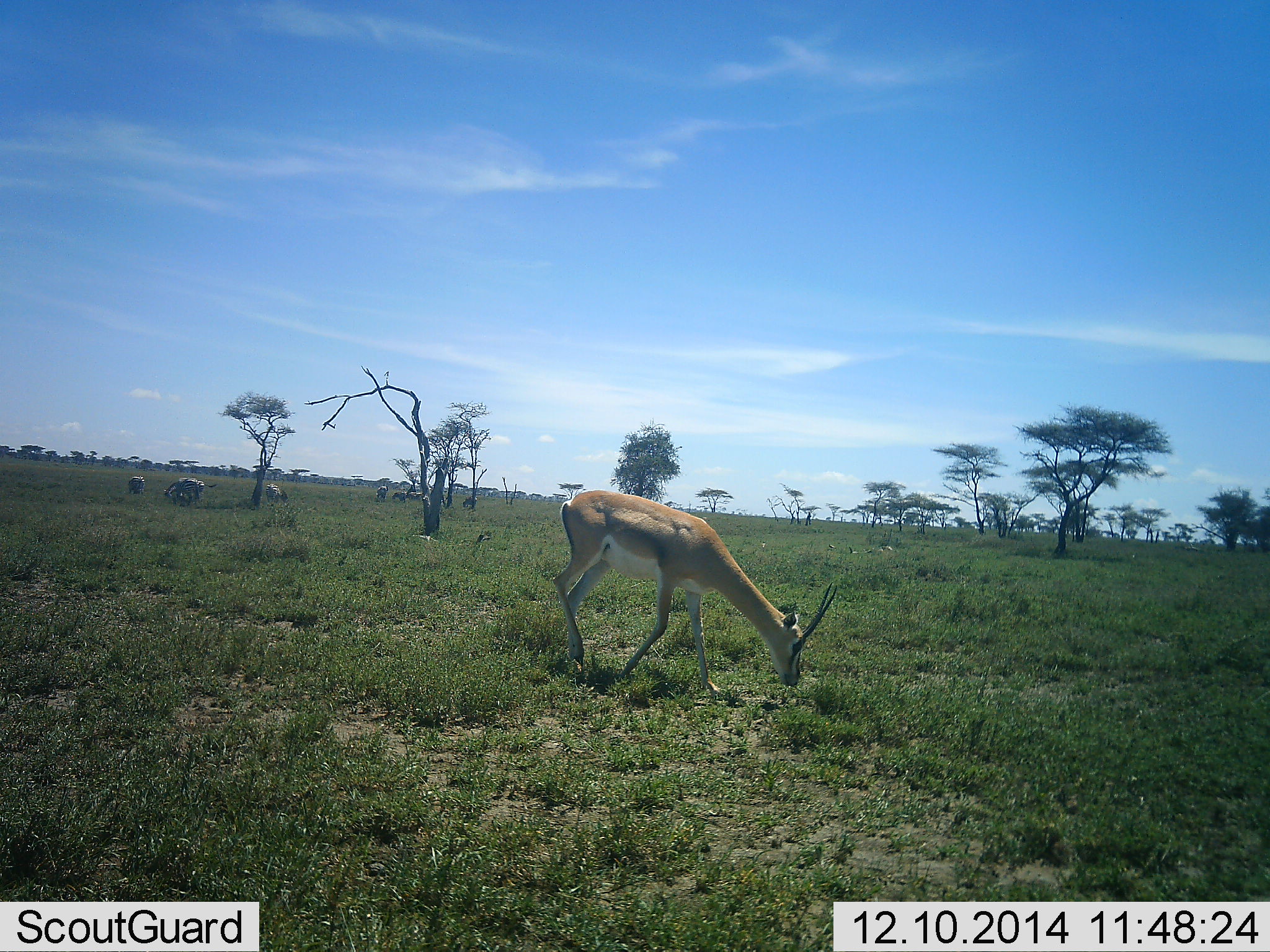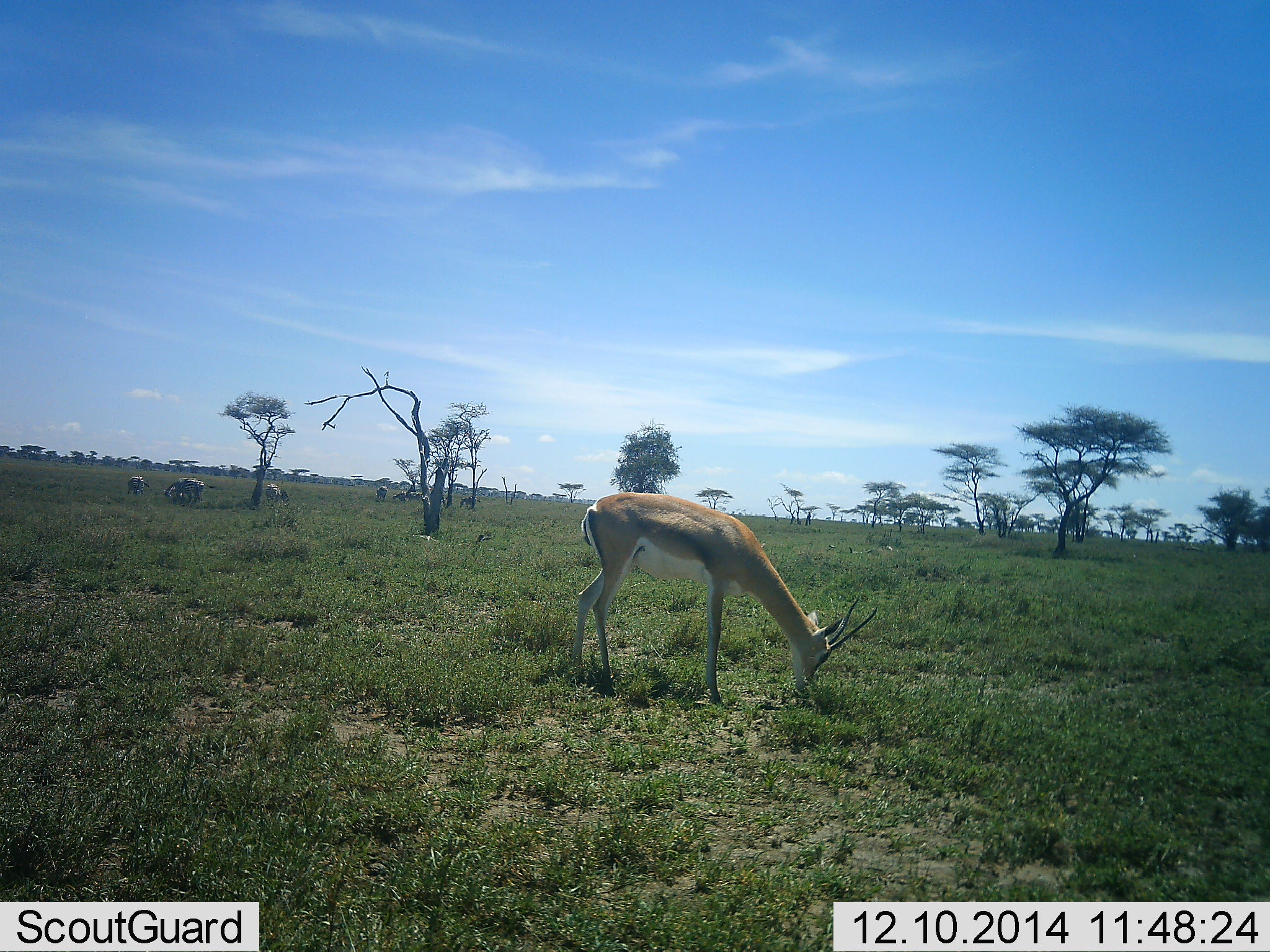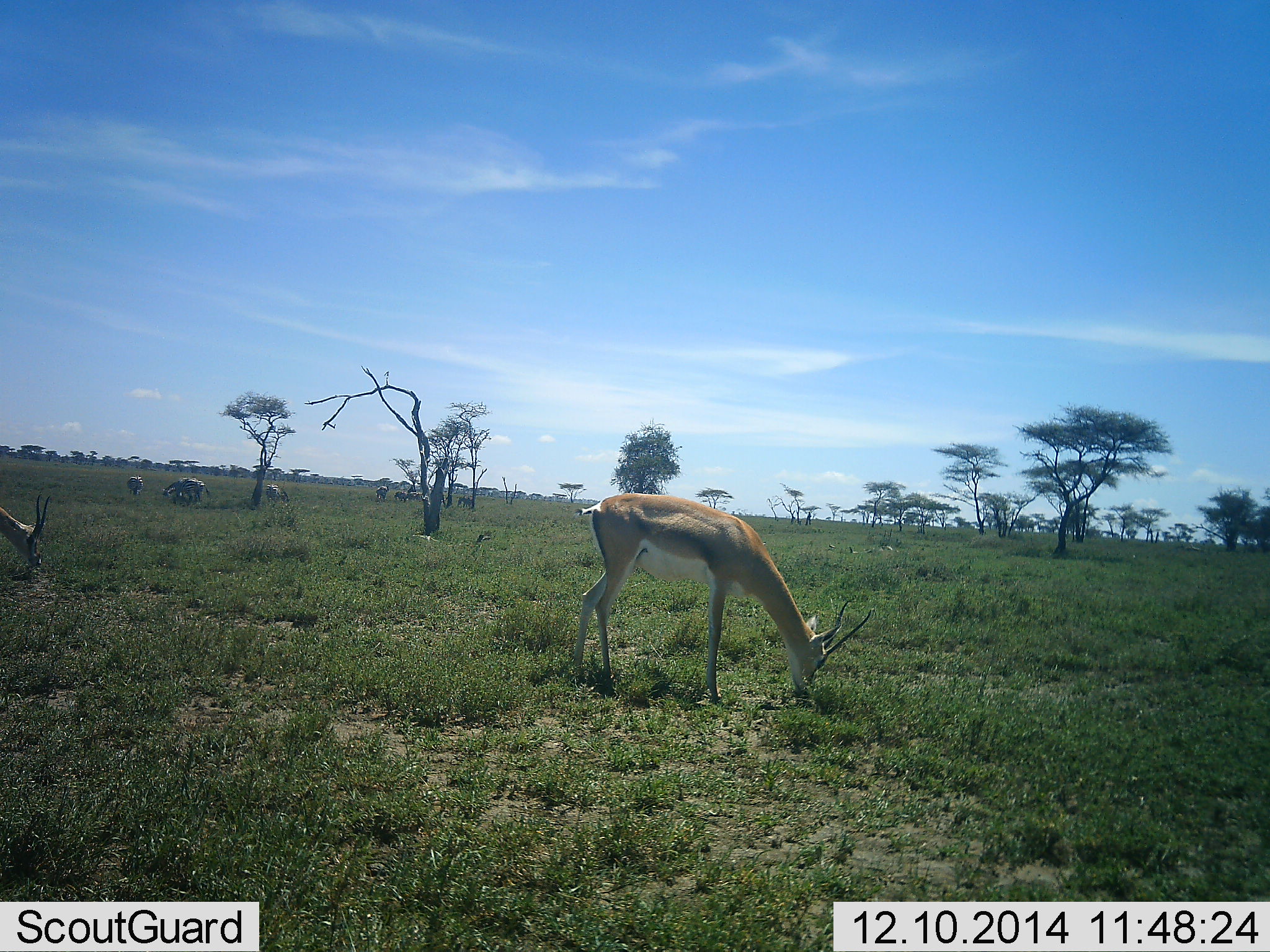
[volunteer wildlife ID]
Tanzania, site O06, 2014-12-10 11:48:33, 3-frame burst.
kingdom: Animalia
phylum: Chordata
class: Mammalia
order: Artiodactyla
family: Bovidae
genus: Nanger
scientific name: Nanger granti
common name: grant's gazelle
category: gazellegrants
Gazellegrants (grant's gazelle) (Nanger granti), count 1. Behavior (volunteer vote fractions): standing 38%, resting 0%, moving 38%, interacting 0%. Young present (vote fraction): 0%. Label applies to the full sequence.